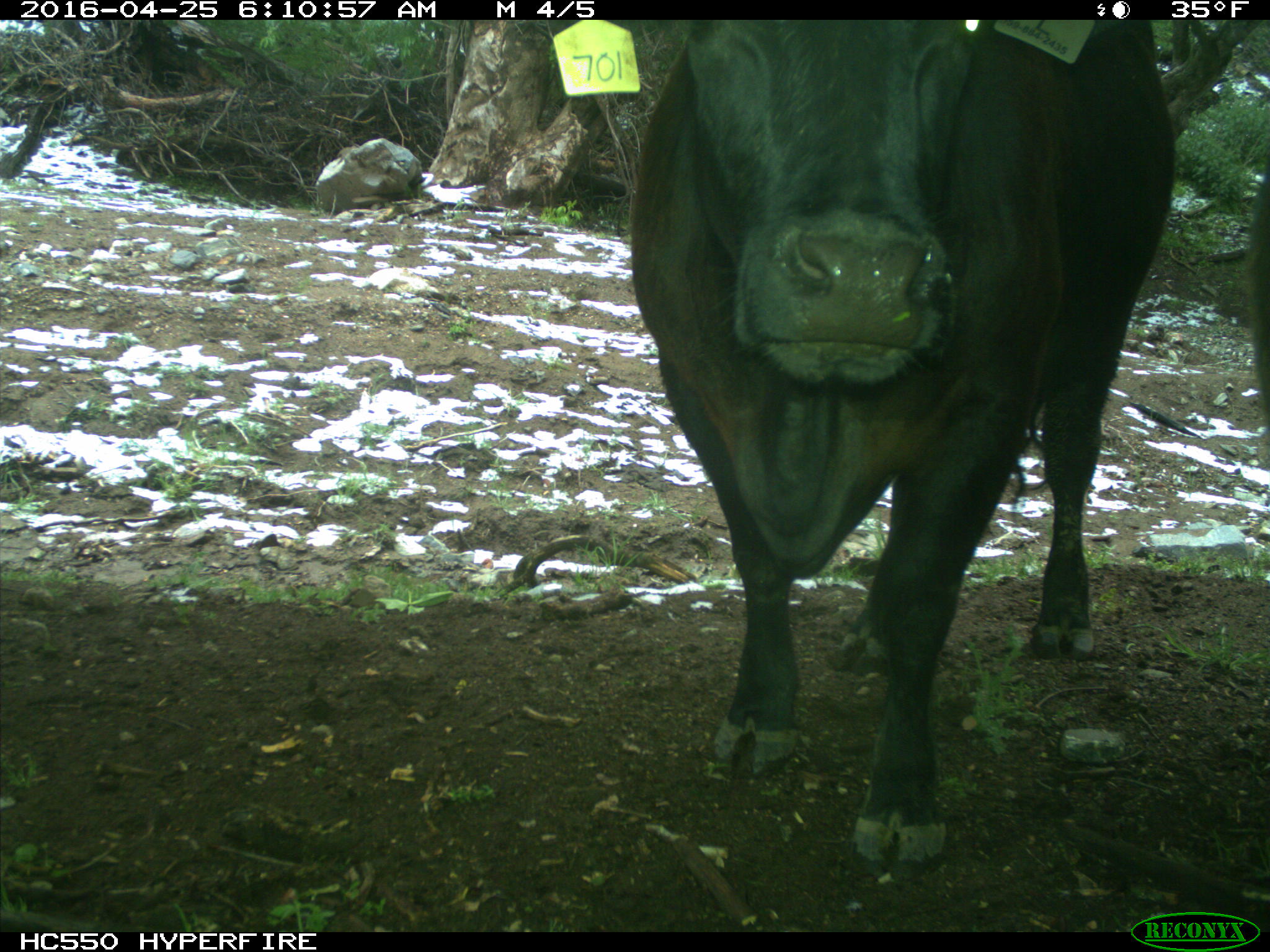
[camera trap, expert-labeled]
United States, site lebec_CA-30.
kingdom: Animalia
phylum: Chordata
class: Mammalia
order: Artiodactyla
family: Bovidae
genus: Bos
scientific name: Bos taurus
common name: domestic cow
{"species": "Bos taurus (domestic cow)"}